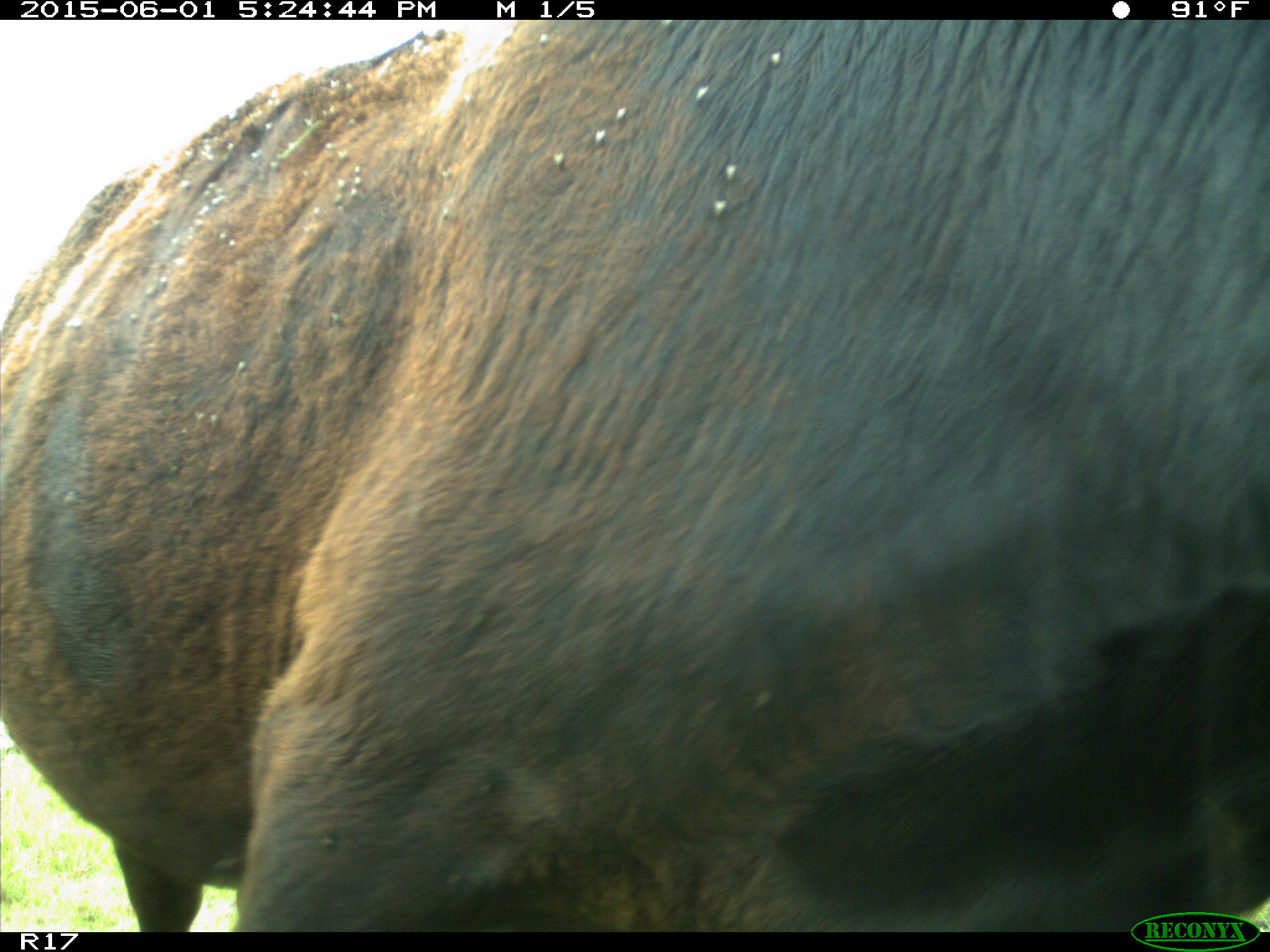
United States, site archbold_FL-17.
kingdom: Animalia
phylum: Chordata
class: Mammalia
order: Artiodactyla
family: Bovidae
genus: Bos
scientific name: Bos taurus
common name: domestic cow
Bos taurus (domestic cow).